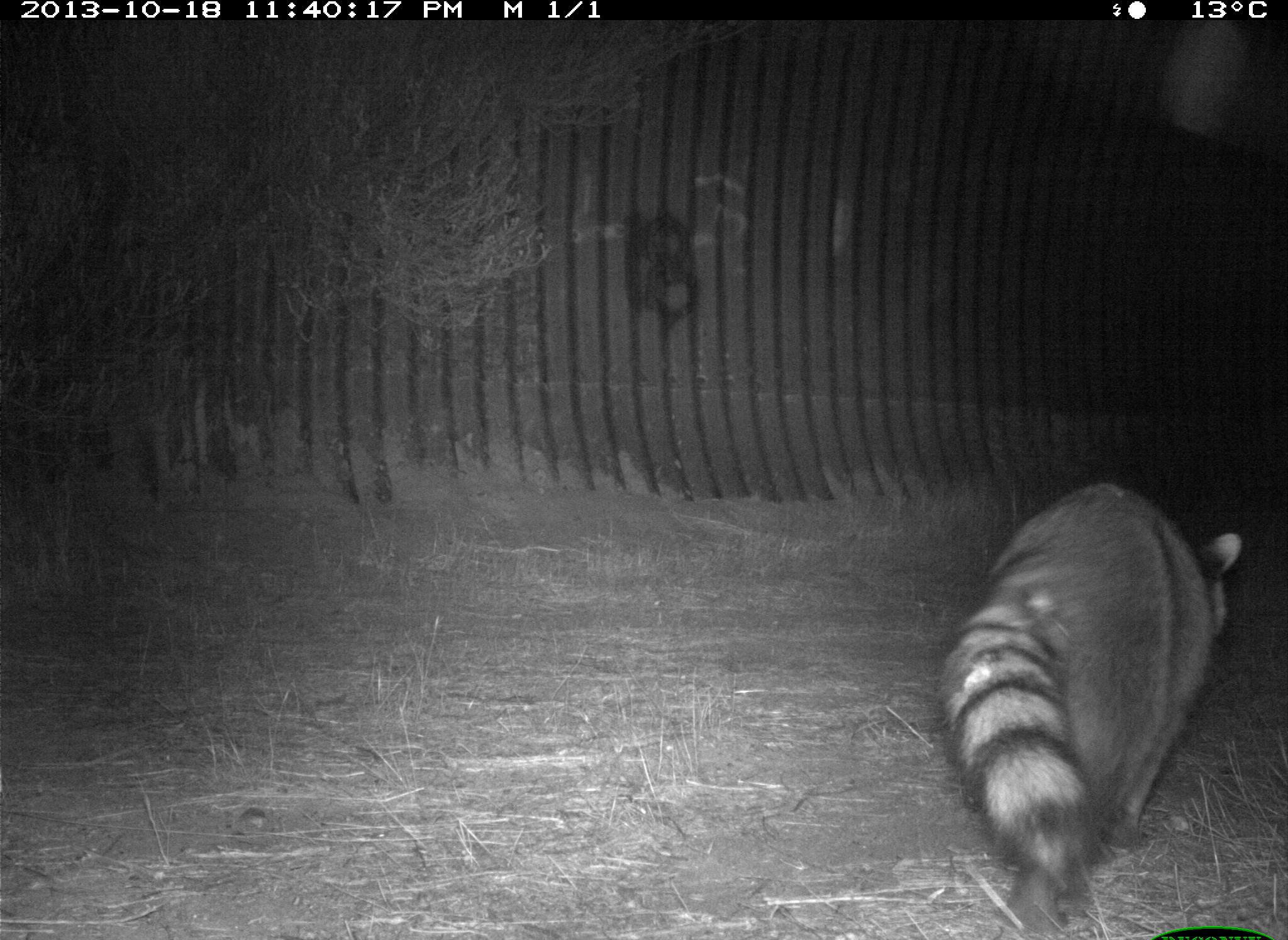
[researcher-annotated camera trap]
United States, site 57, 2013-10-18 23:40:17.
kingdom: Animalia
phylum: Chordata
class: Mammalia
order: Carnivora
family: Procyonidae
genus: Procyon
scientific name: Procyon lotor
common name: raccoon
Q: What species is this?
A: Raccoon (Procyon lotor).